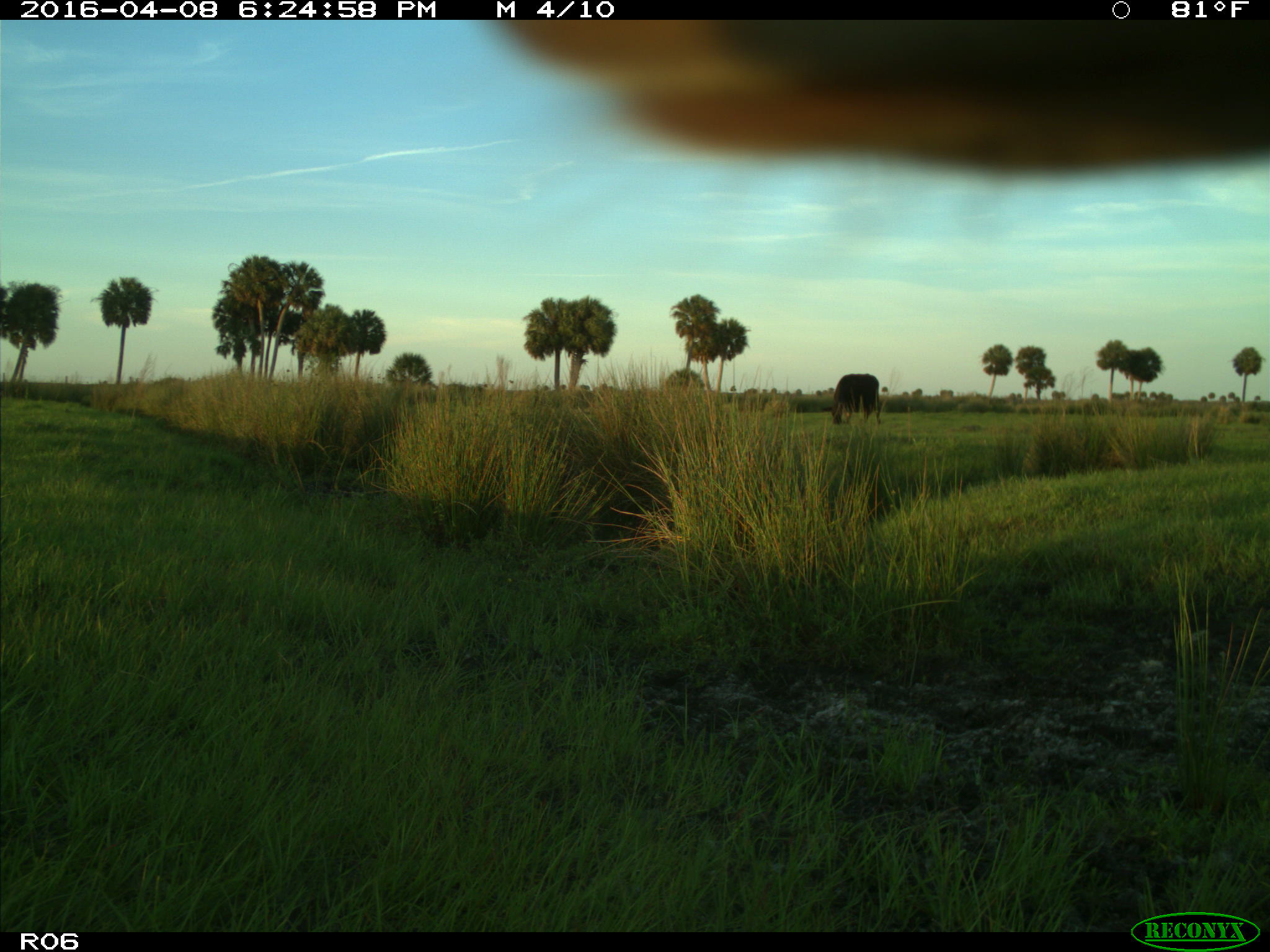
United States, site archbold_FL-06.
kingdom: Animalia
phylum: Chordata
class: Mammalia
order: Artiodactyla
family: Bovidae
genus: Bos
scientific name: Bos taurus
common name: domestic cow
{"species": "Bos taurus (domestic cow)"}